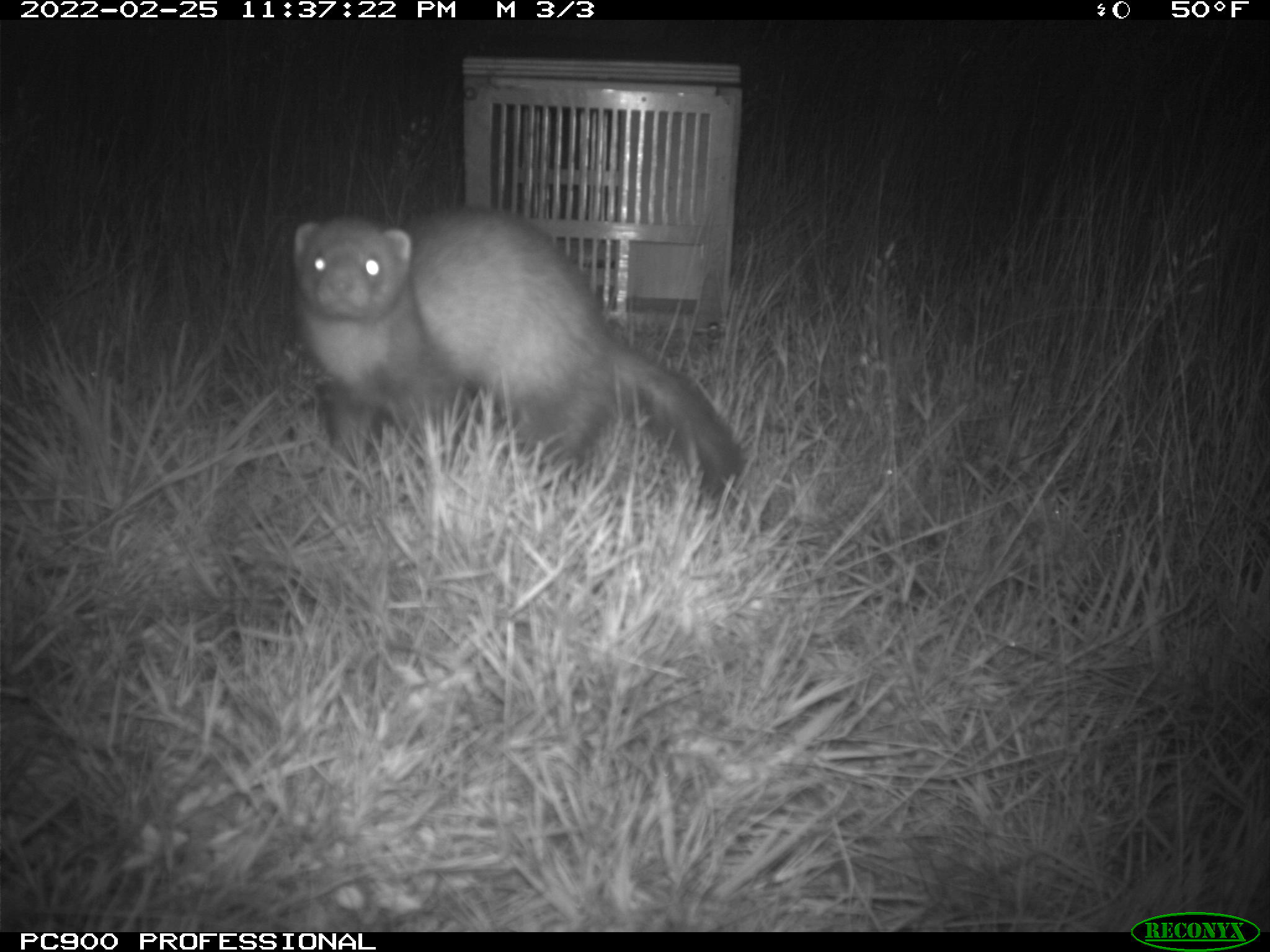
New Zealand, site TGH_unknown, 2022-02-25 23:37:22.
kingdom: Animalia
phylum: Chordata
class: Mammalia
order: Carnivora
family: Mustelidae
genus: Mustela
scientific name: Mustela furo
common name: ferret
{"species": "ferret (Mustela furo)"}